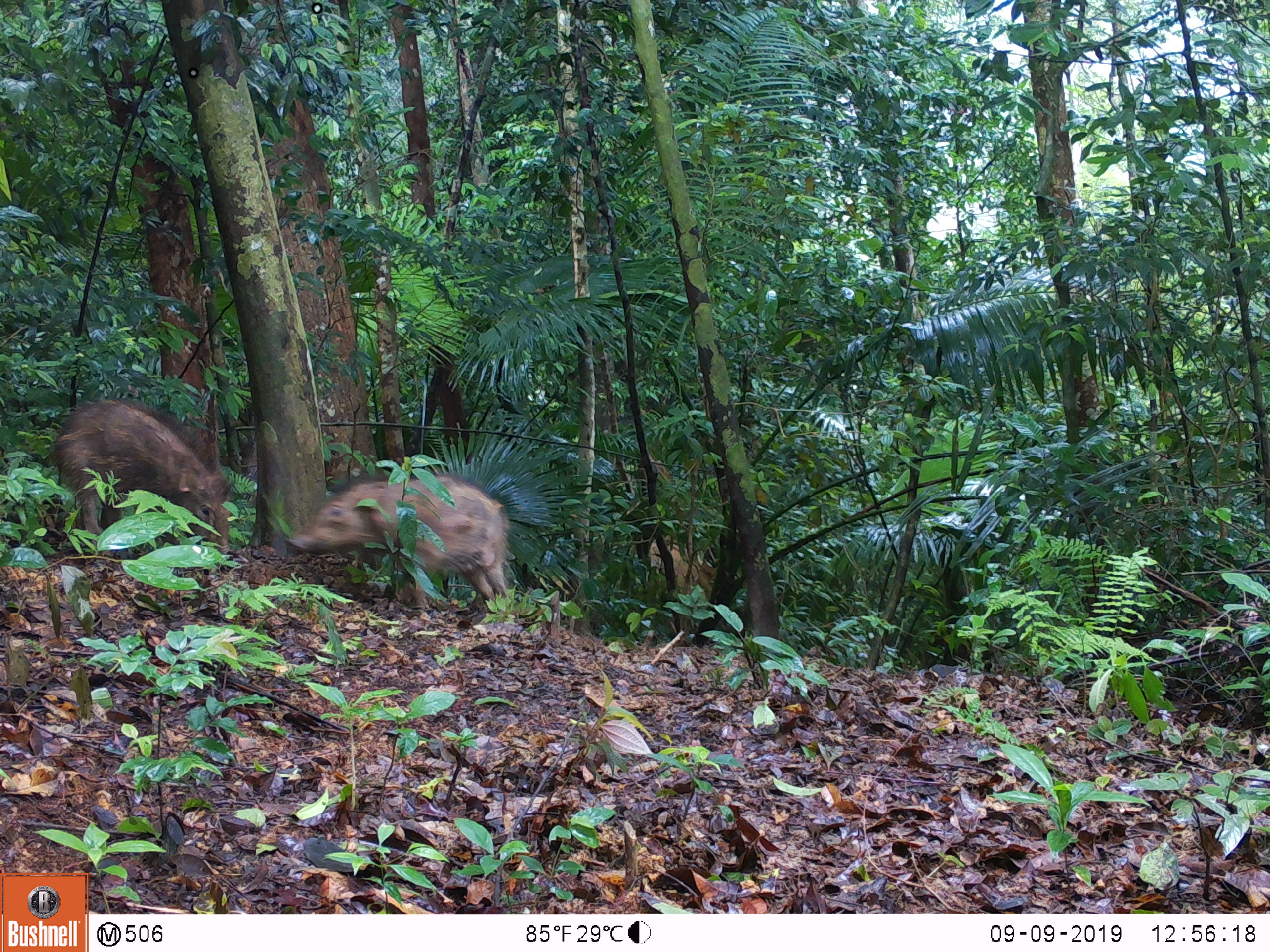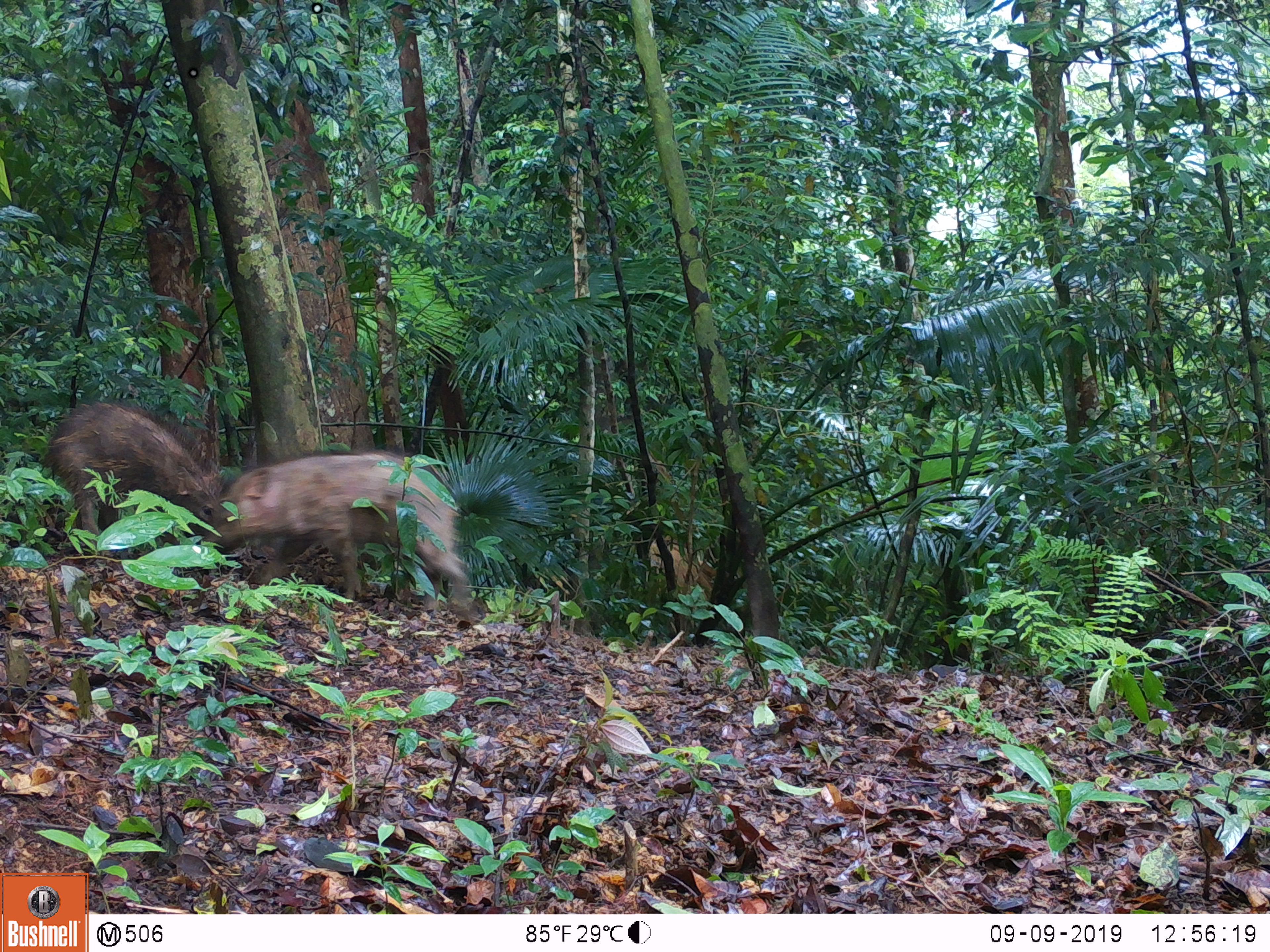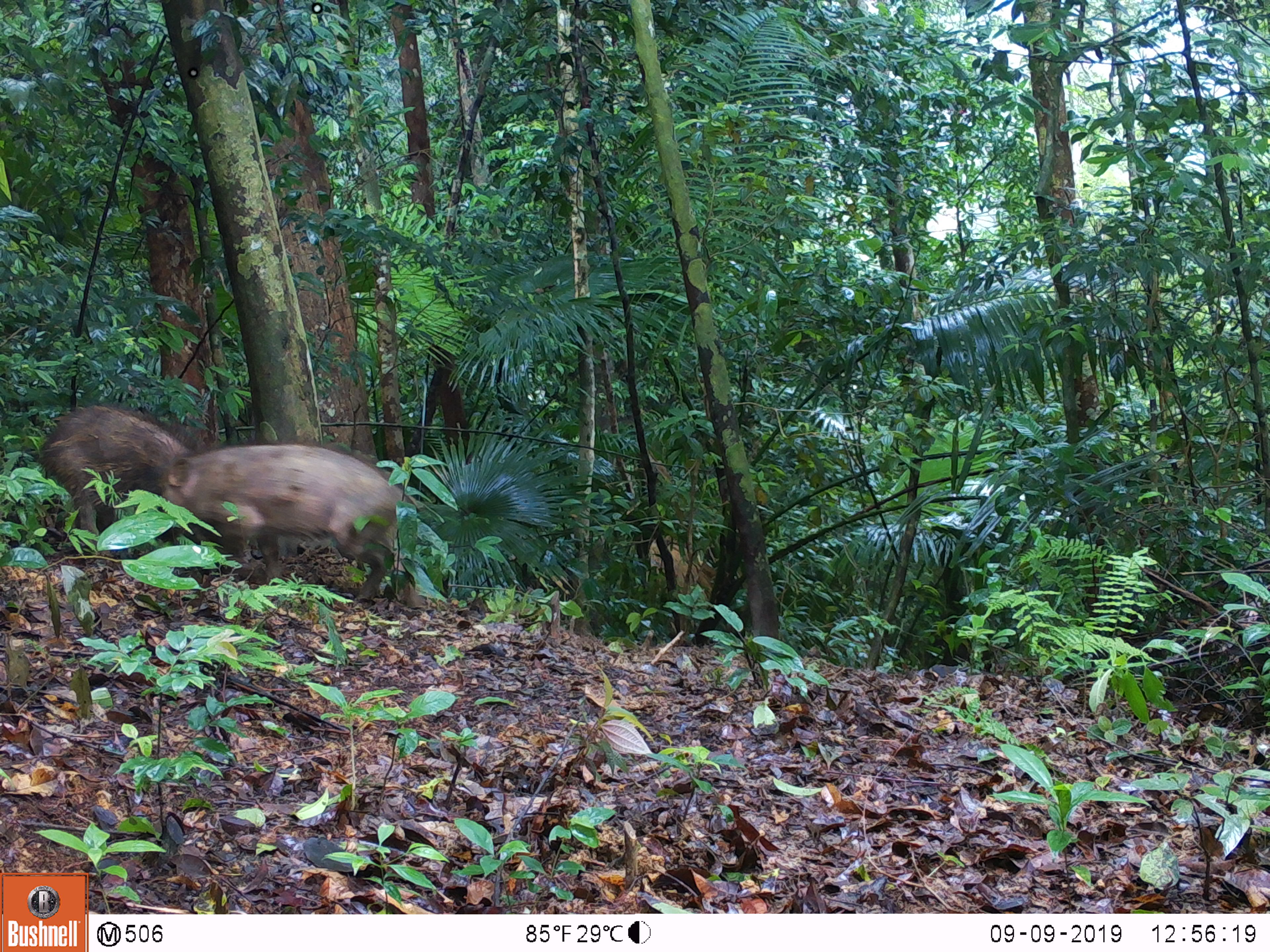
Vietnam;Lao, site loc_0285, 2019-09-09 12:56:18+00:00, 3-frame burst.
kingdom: Animalia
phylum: Chordata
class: Mammalia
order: Artiodactyla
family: Suidae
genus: Sus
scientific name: Sus scrofa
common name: eurasian wild pig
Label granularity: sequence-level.